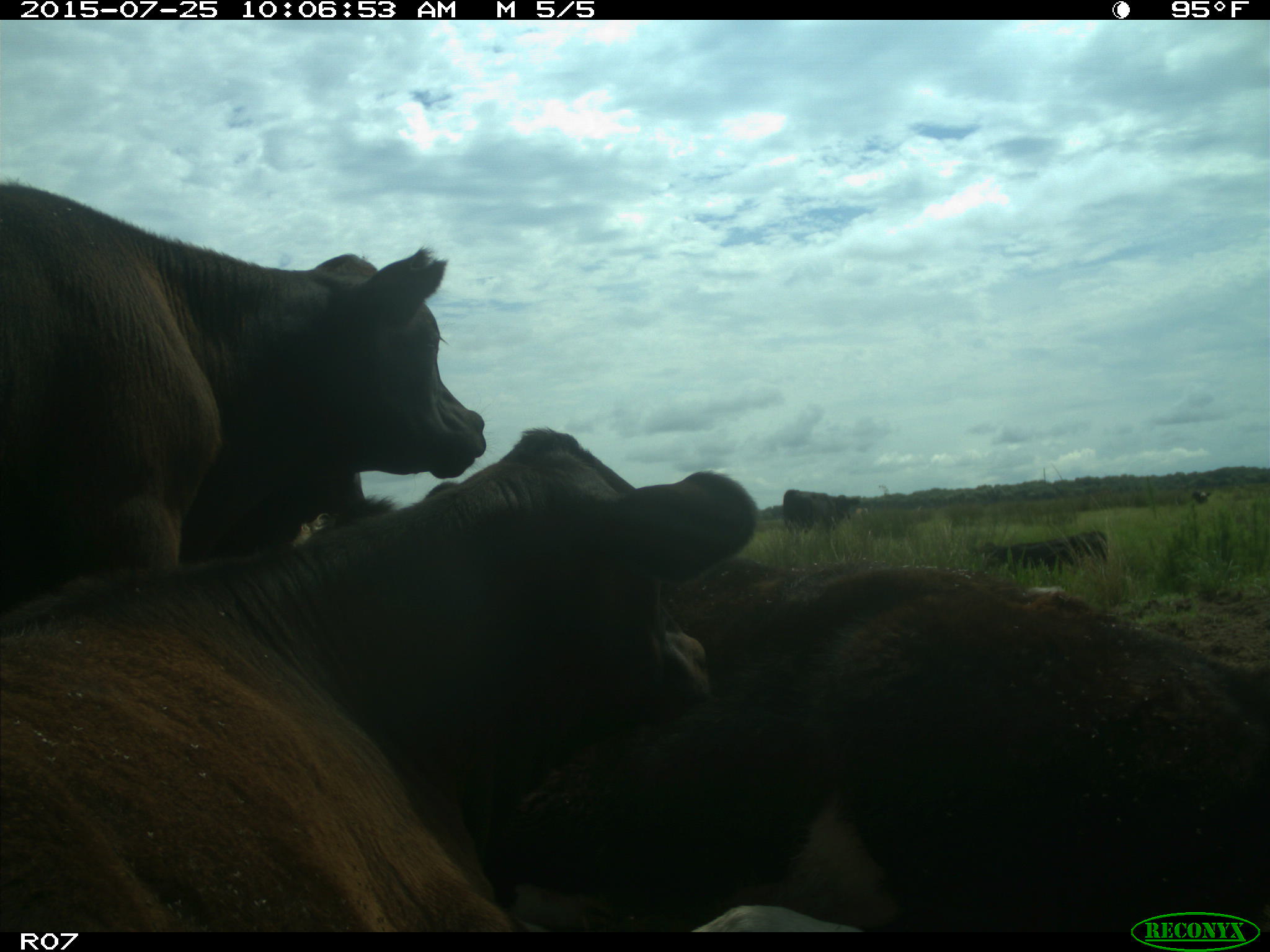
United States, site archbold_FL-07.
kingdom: Animalia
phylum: Chordata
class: Mammalia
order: Artiodactyla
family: Bovidae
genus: Bos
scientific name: Bos taurus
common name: domestic cow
Bos taurus (domestic cow).